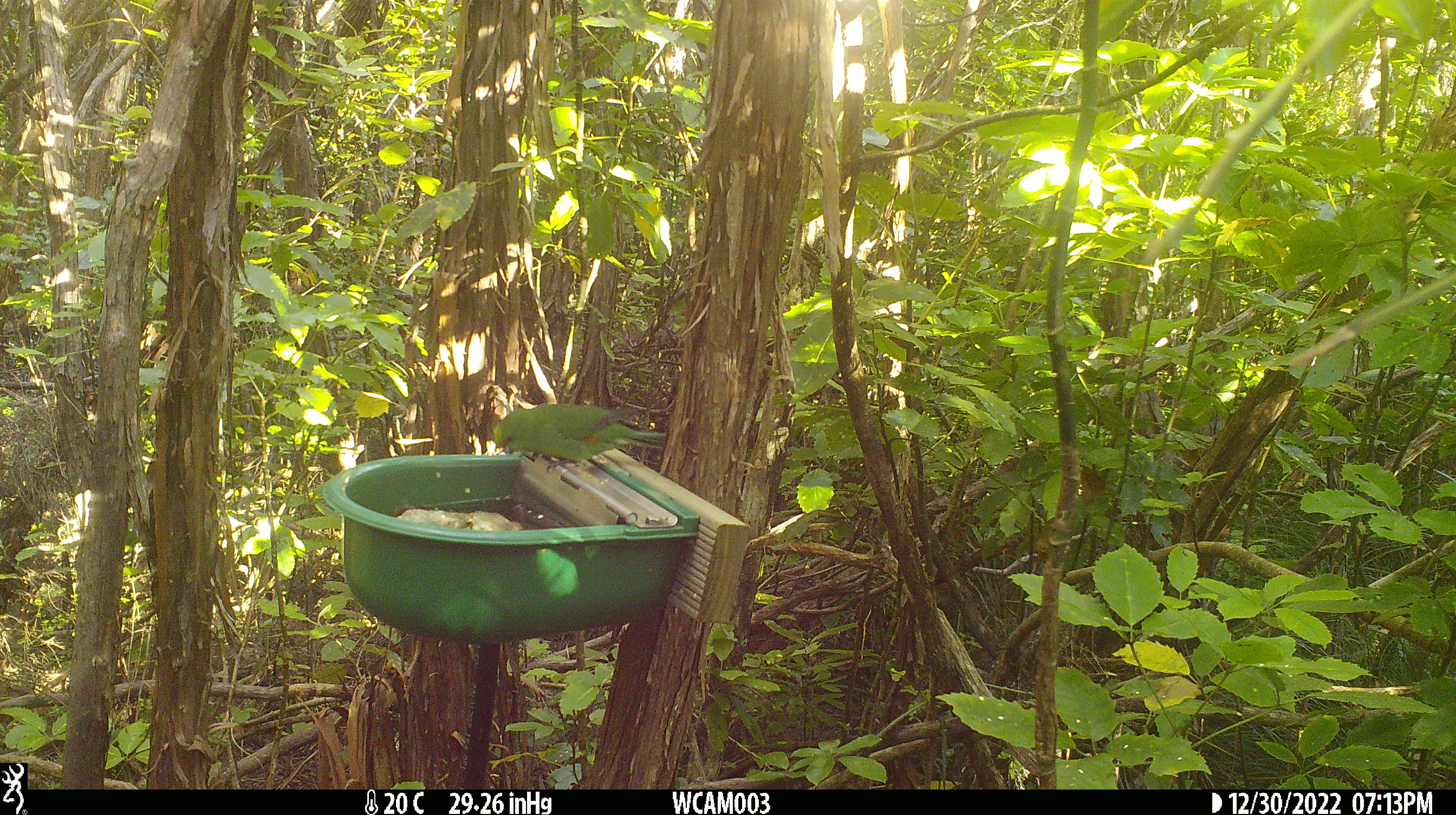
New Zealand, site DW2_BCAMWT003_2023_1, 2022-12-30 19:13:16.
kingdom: Animalia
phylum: Chordata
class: Aves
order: Psittaciformes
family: Psittaculidae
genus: Cyanoramphus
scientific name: Cyanoramphus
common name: parakeet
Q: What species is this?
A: Parakeet (Cyanoramphus).